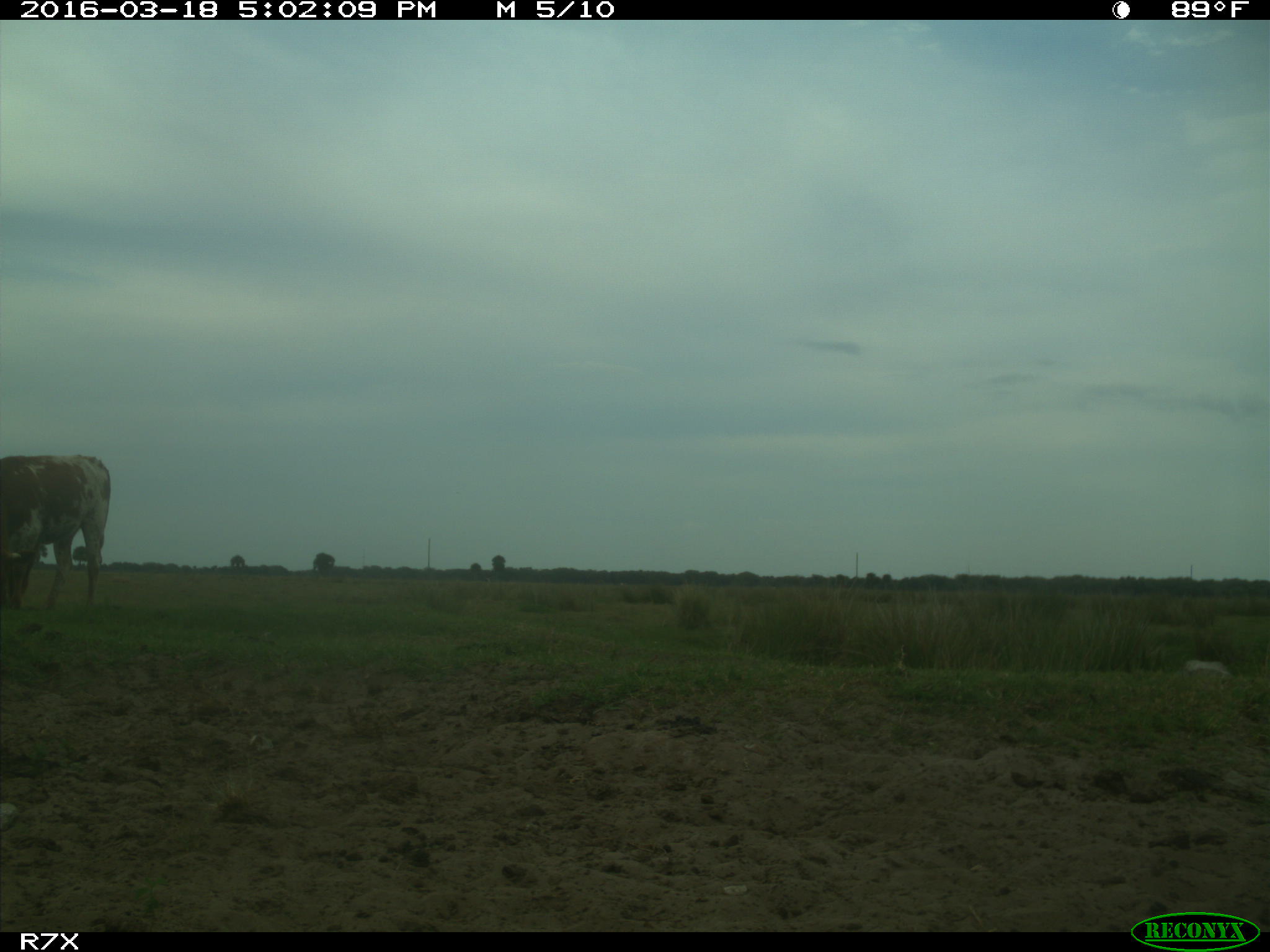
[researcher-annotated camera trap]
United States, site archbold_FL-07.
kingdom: Animalia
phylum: Chordata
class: Mammalia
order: Artiodactyla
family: Bovidae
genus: Bos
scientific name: Bos taurus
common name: domestic cow